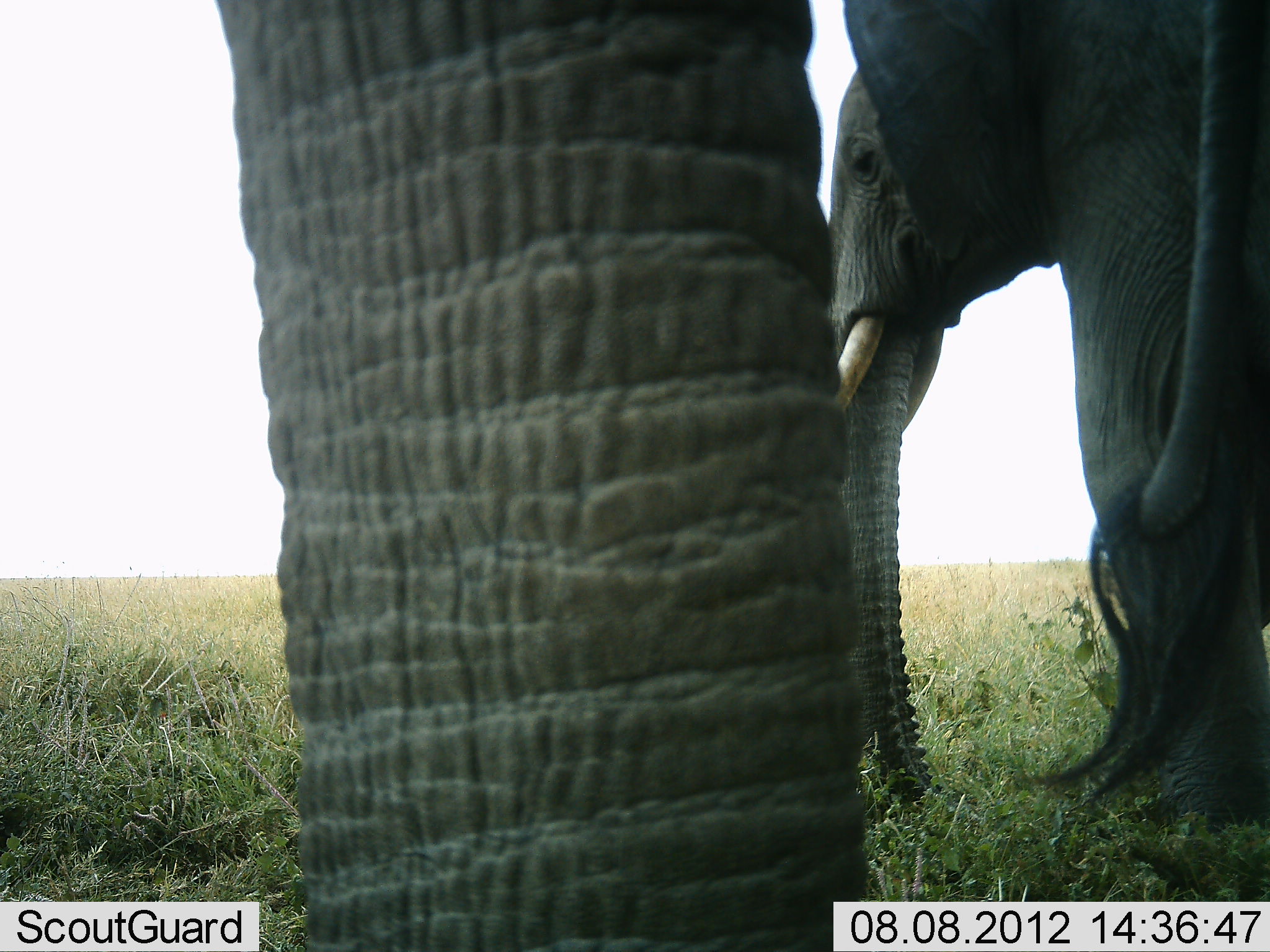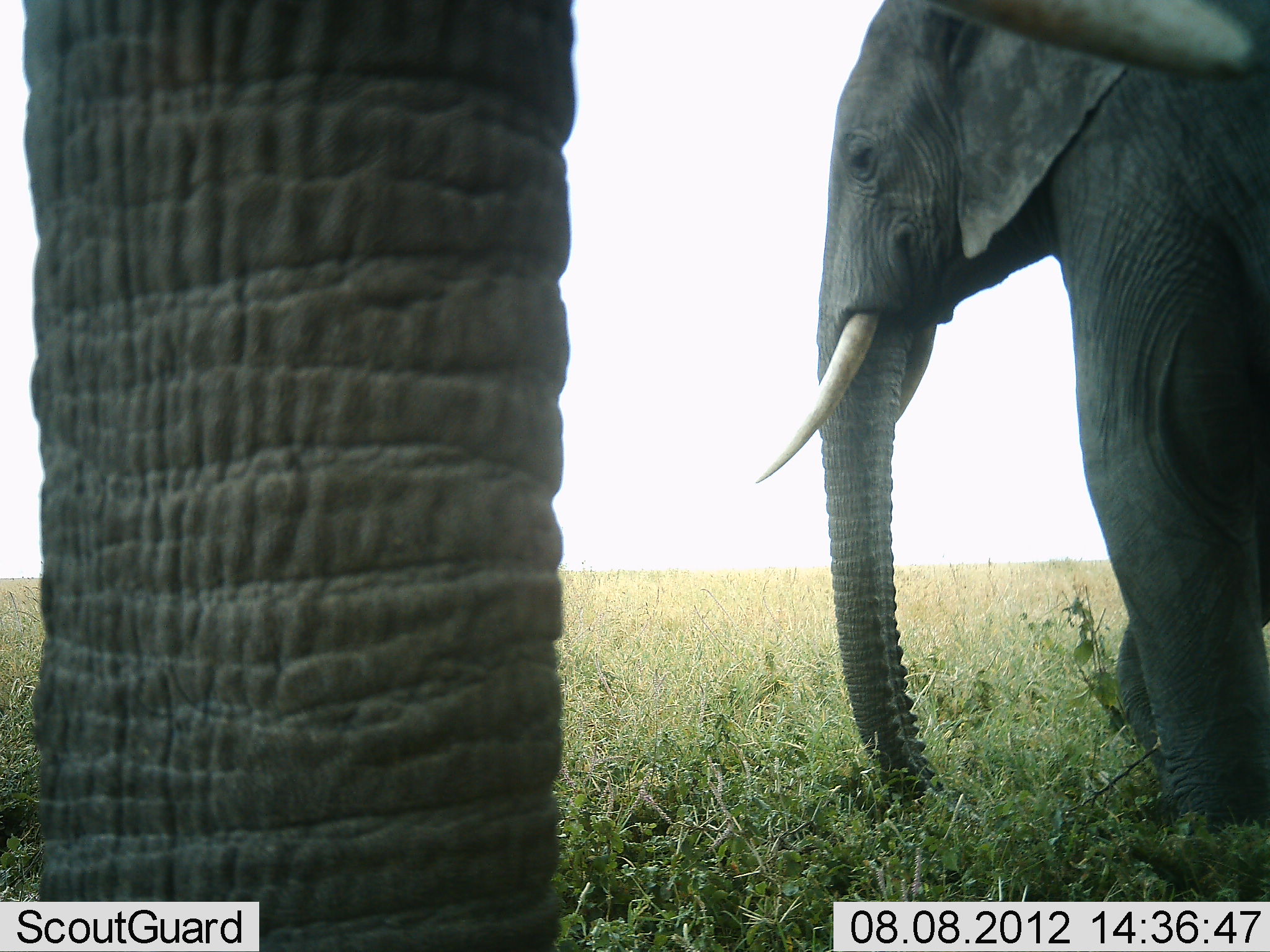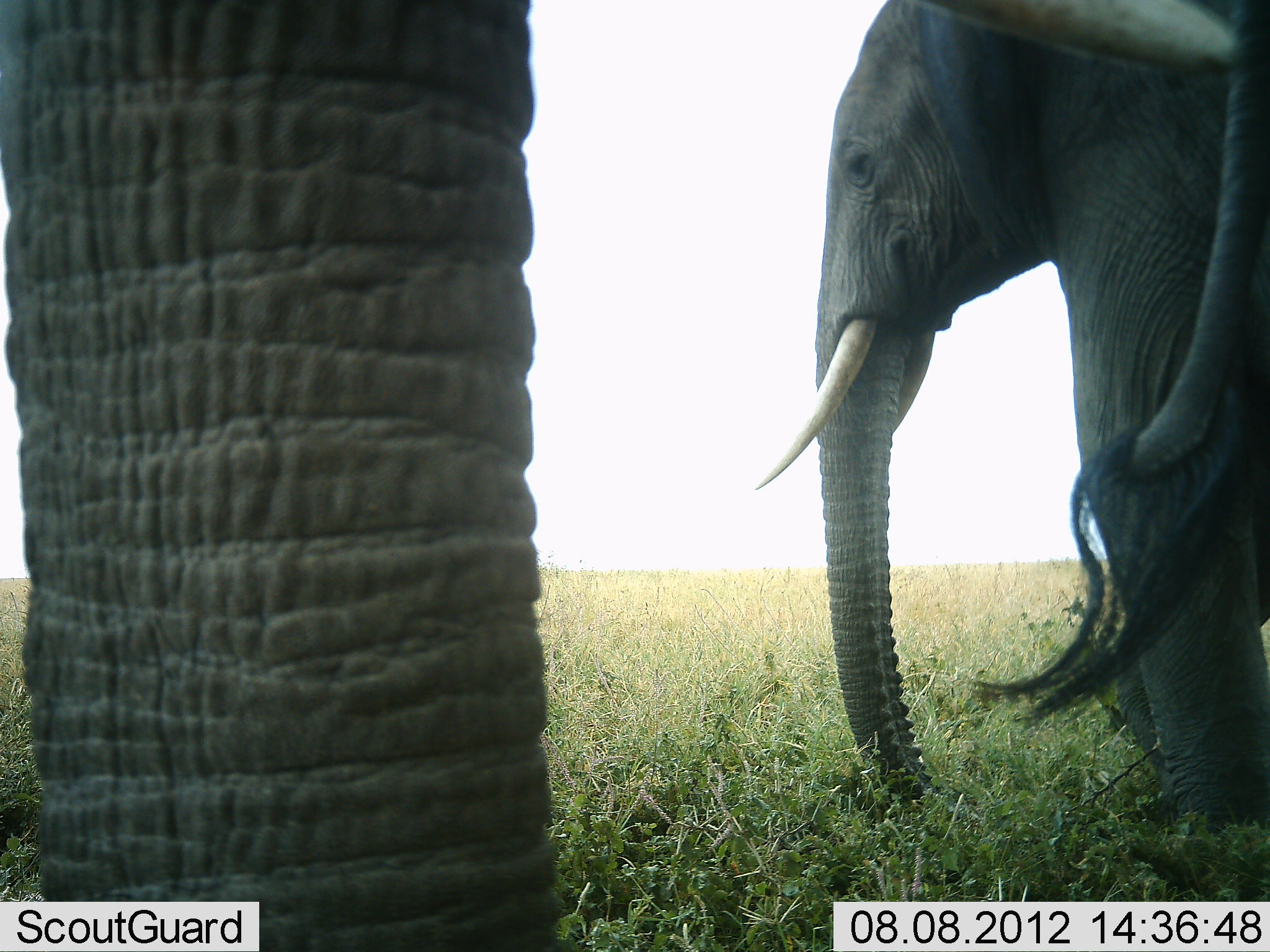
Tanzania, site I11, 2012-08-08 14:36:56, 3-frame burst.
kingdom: Animalia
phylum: Chordata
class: Mammalia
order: Proboscidea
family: Elephantidae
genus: Loxodonta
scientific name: Loxodonta africana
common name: african bush elephant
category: elephant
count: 2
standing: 100%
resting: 10%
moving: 0%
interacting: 0%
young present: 0%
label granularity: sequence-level